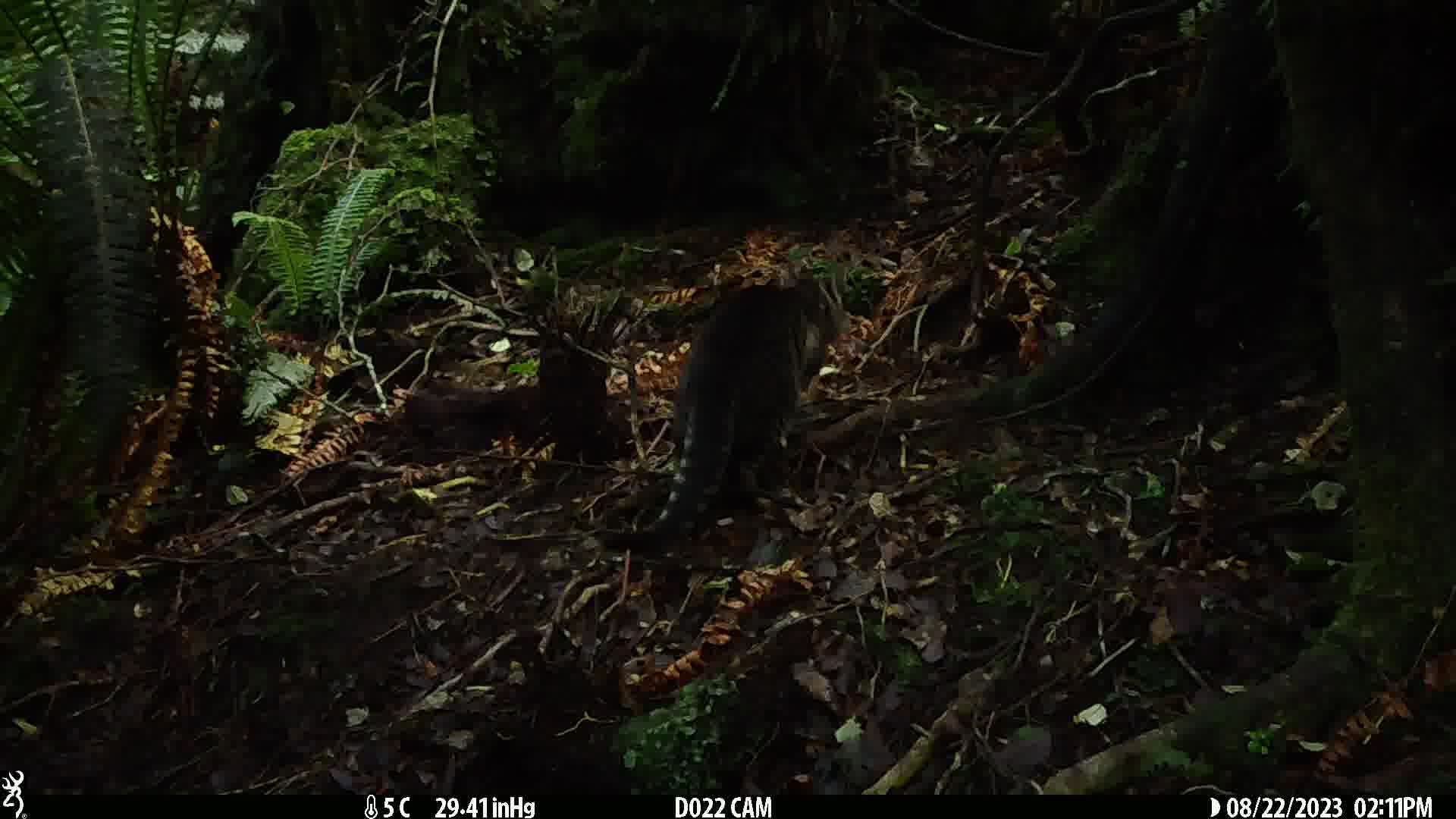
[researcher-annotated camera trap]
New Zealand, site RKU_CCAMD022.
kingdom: Animalia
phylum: Chordata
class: Mammalia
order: Carnivora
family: Felidae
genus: Felis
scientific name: Felis catus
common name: domestic cat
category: cat